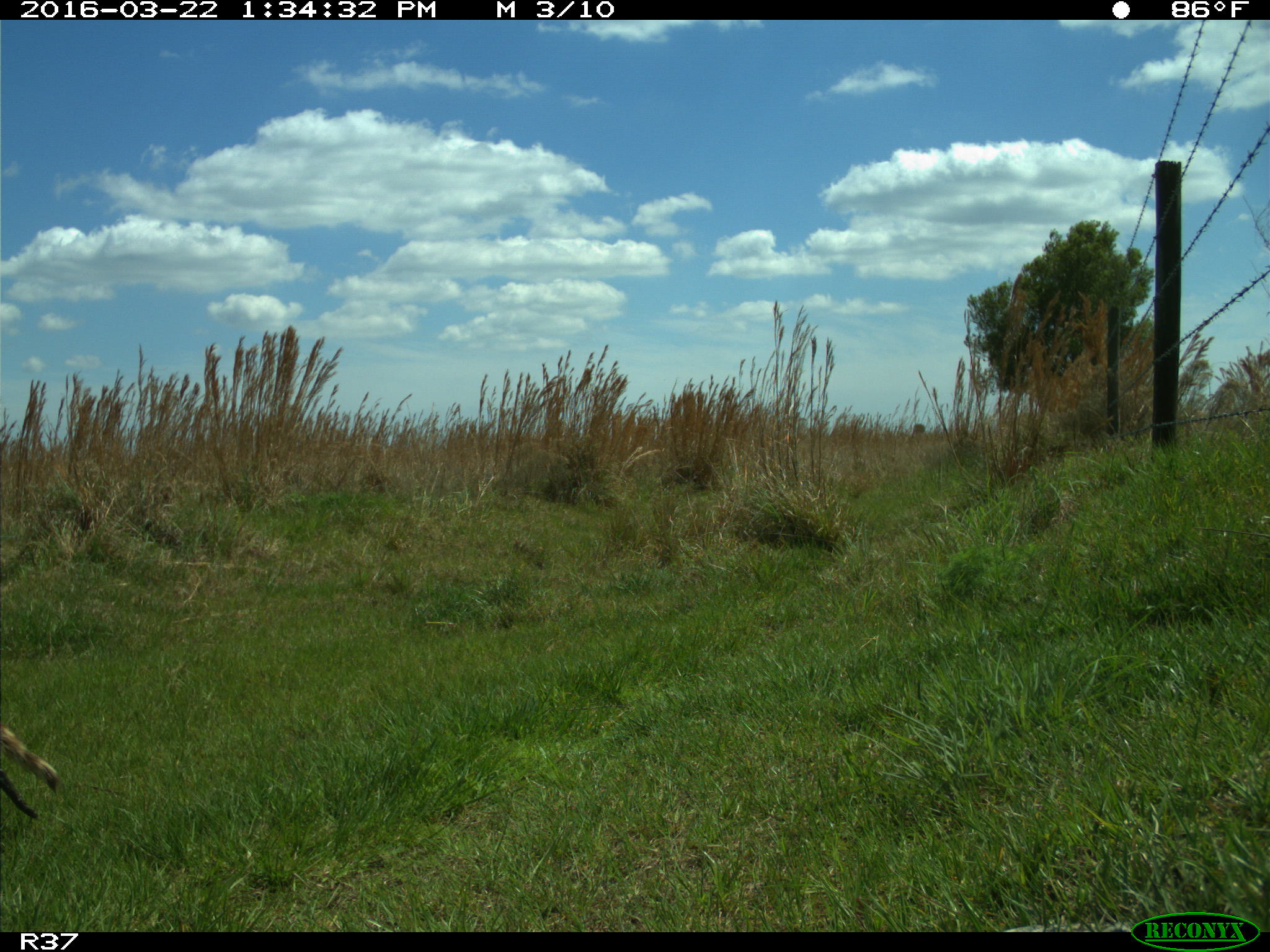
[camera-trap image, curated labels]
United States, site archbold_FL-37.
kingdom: Animalia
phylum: Chordata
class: Mammalia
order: Carnivora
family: Procyonidae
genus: Procyon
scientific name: Procyon lotor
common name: common raccoon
Procyon lotor (common raccoon).